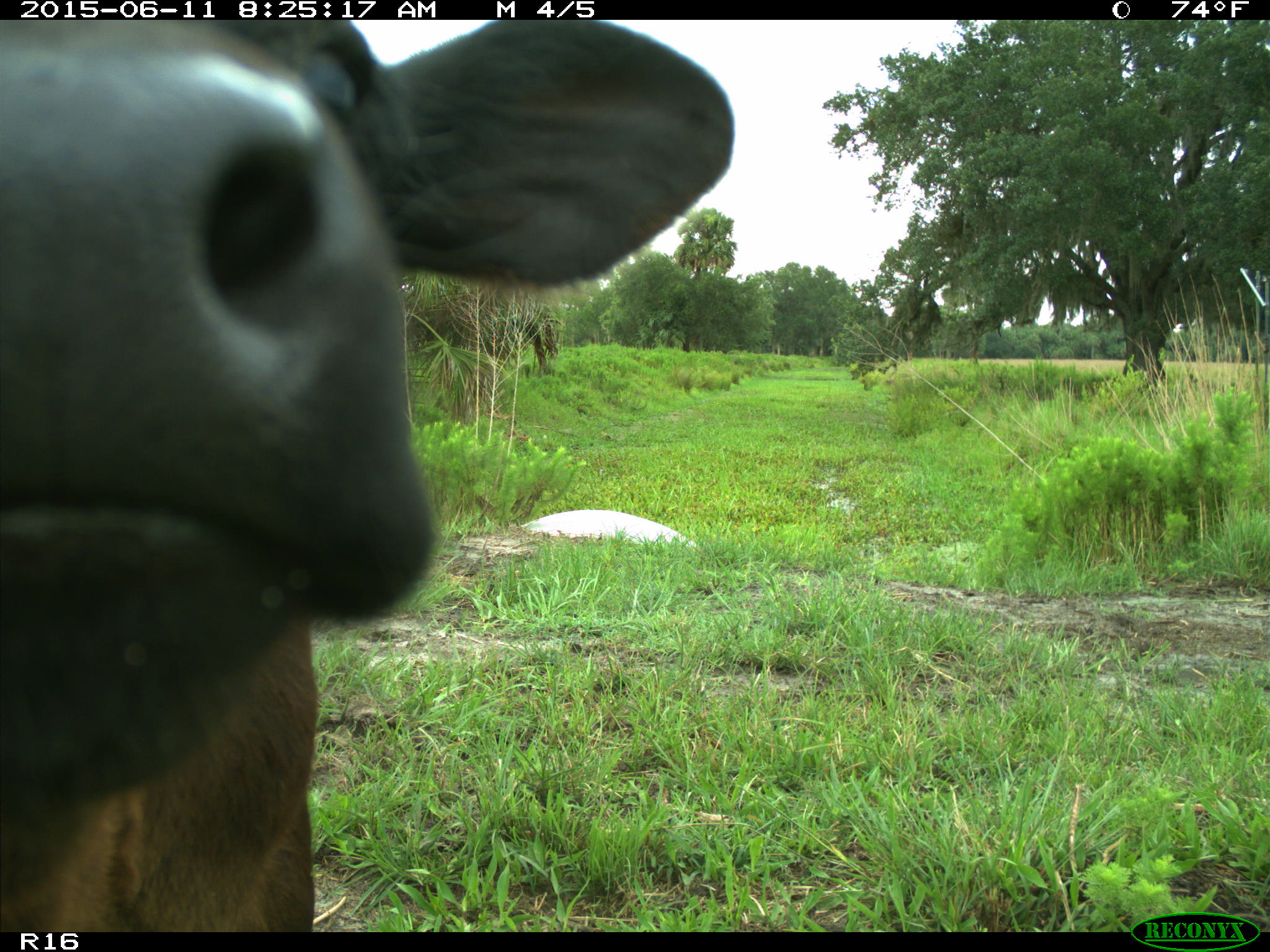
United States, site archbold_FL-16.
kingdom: Animalia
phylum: Chordata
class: Mammalia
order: Artiodactyla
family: Bovidae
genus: Bos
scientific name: Bos taurus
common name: domestic cow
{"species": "Bos taurus (domestic cow)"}